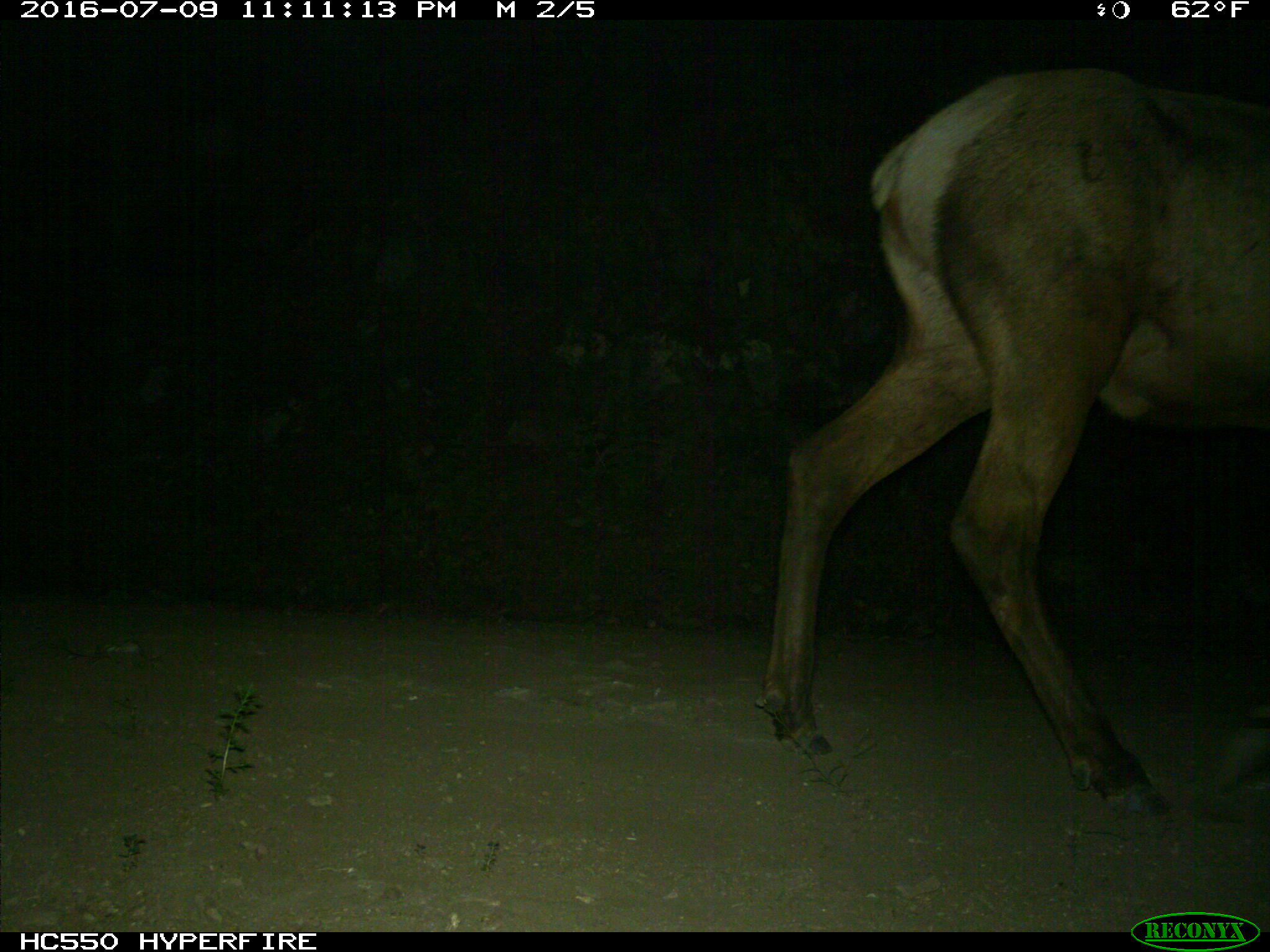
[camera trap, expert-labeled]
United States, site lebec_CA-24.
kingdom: Animalia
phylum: Chordata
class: Mammalia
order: Artiodactyla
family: Cervidae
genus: Cervus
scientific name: Cervus canadensis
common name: elk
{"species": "Cervus canadensis (elk)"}